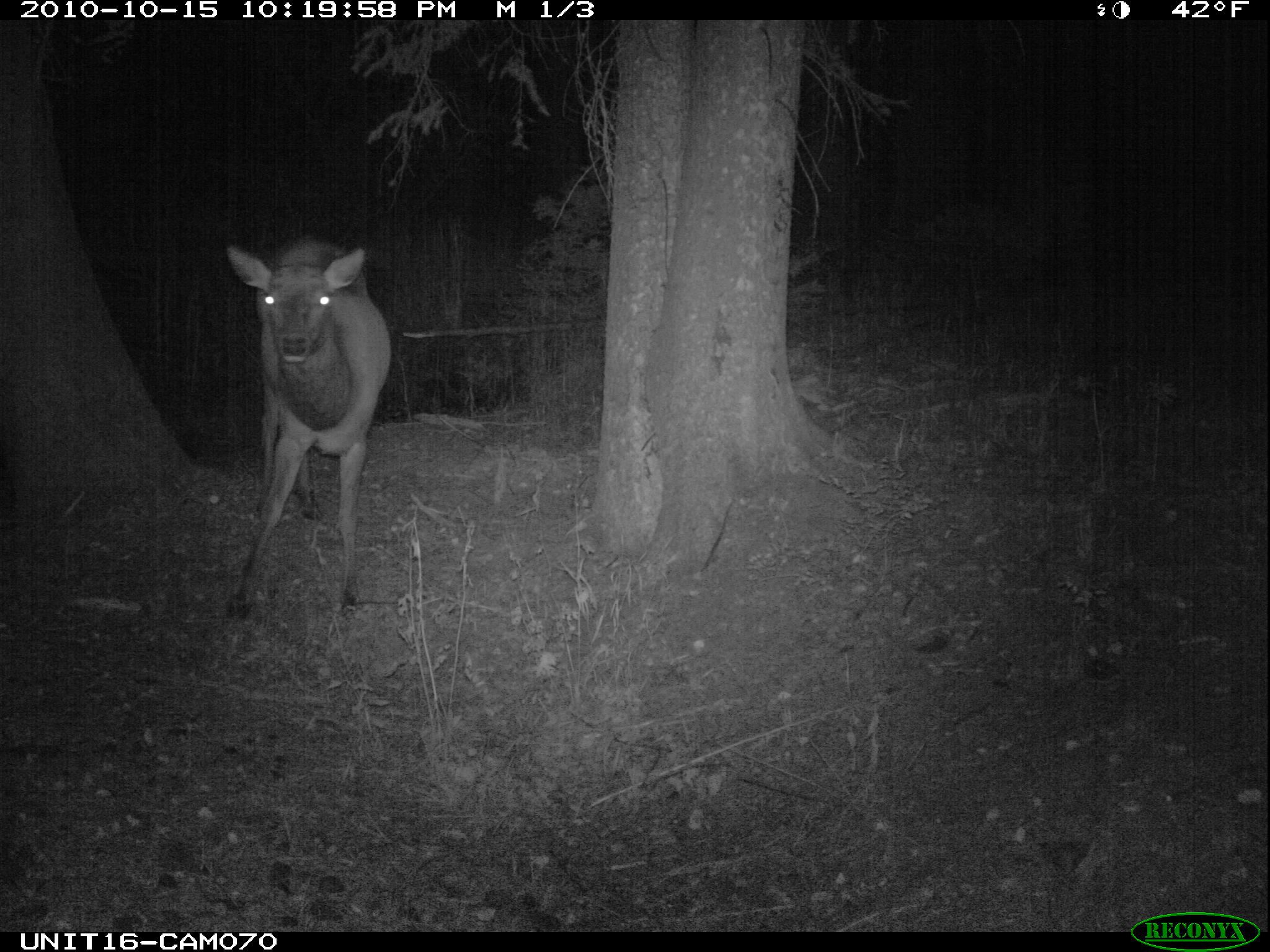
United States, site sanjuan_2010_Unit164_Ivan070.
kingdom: Animalia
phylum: Chordata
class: Mammalia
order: Artiodactyla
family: Cervidae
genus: Cervus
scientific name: Cervus elaphus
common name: red deer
Cervus elaphus (red deer).